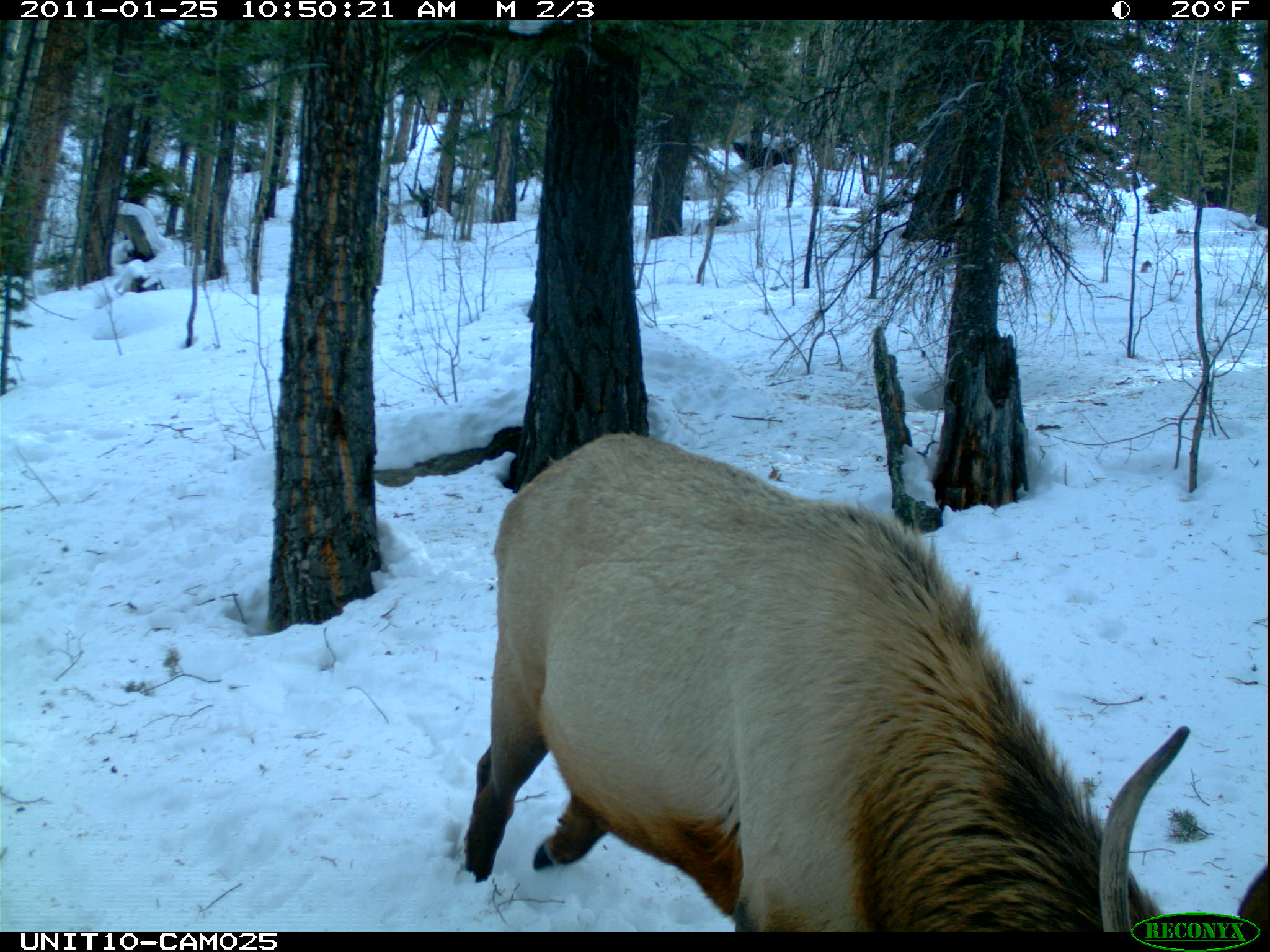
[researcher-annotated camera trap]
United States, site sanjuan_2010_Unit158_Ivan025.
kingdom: Animalia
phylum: Chordata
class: Mammalia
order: Artiodactyla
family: Cervidae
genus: Cervus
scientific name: Cervus elaphus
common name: red deer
Cervus elaphus (red deer).